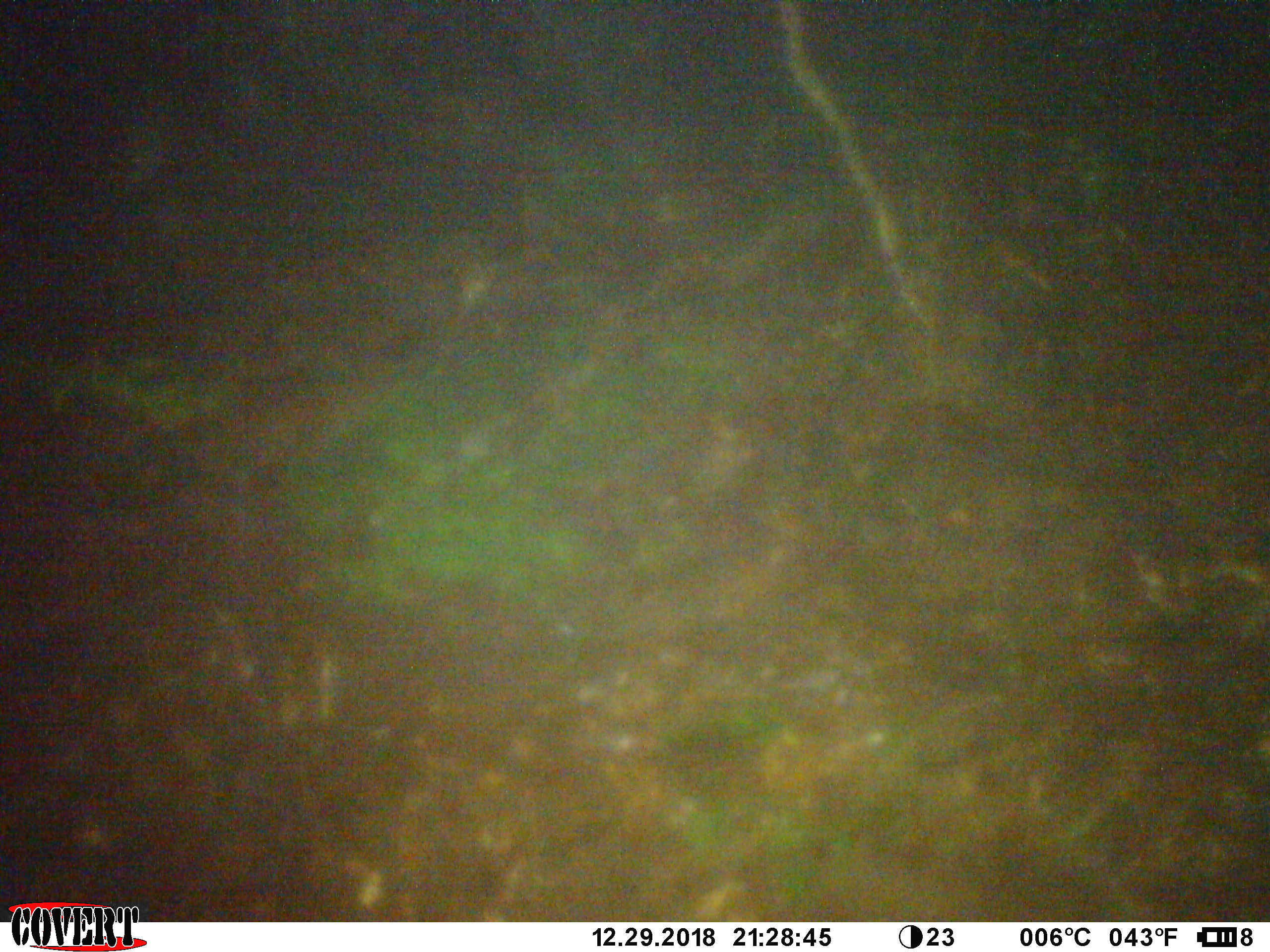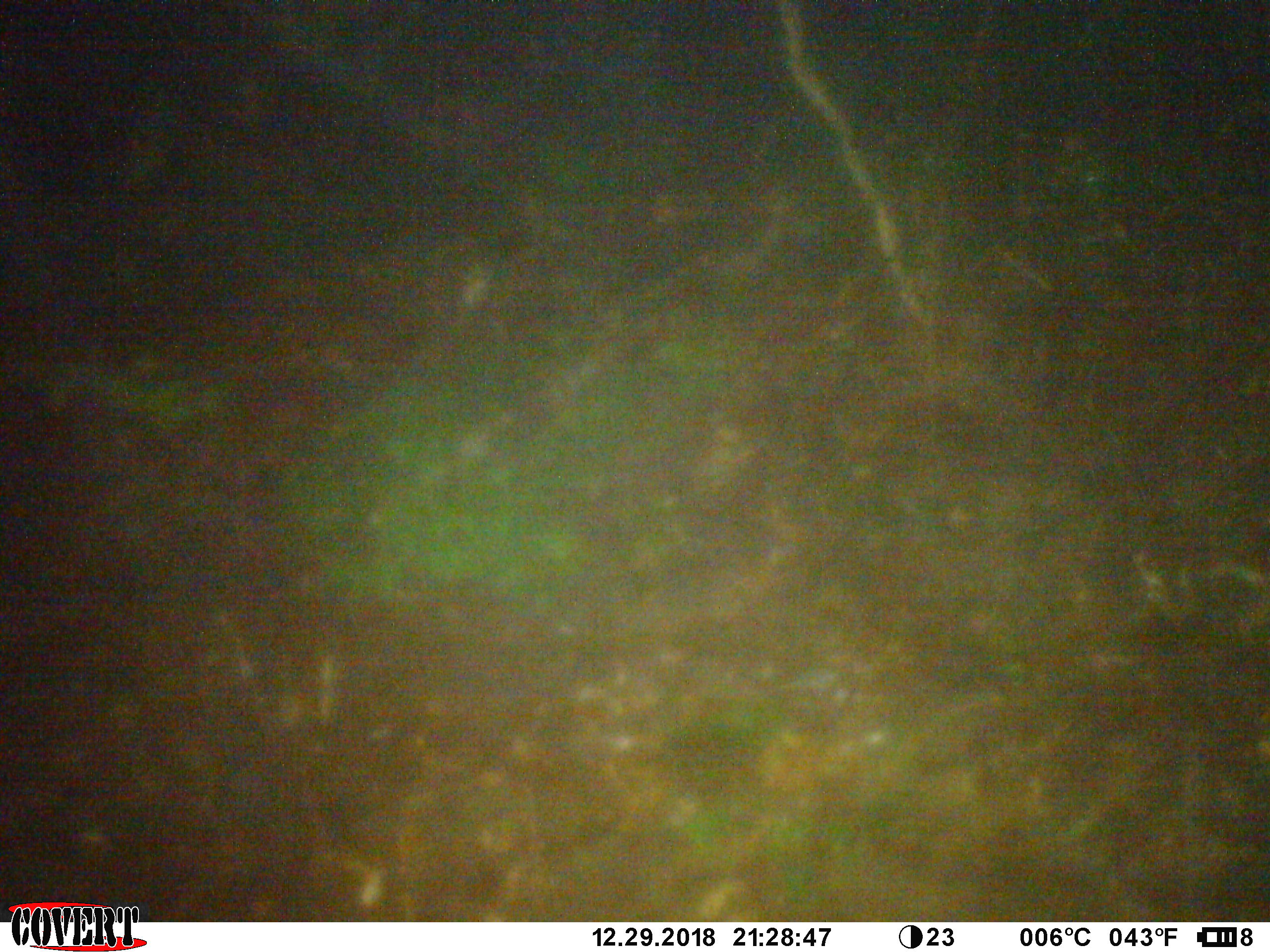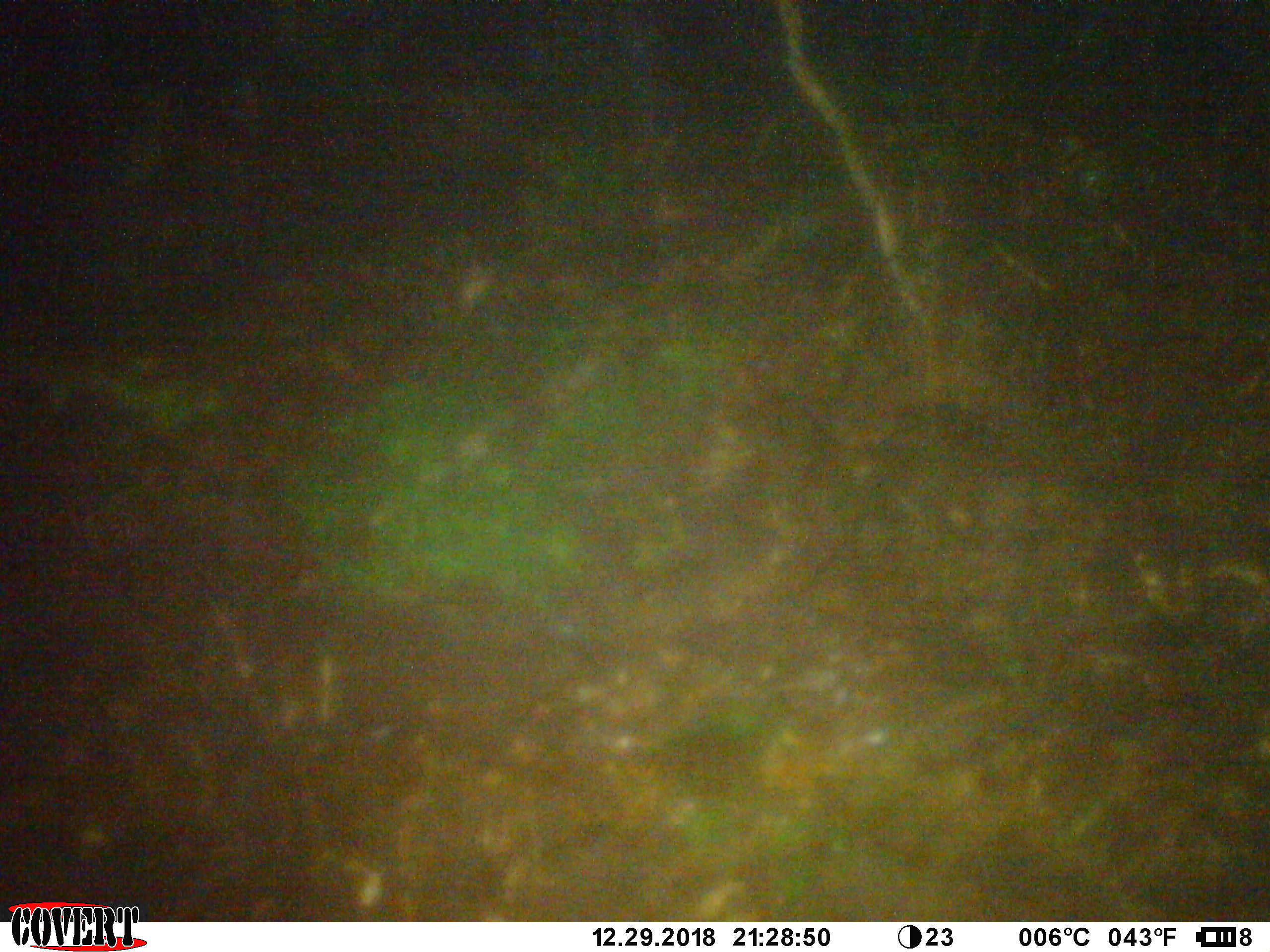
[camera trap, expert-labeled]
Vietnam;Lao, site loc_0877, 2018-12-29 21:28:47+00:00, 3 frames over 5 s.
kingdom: Animalia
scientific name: Animalia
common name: animal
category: unidentified animal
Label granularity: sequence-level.